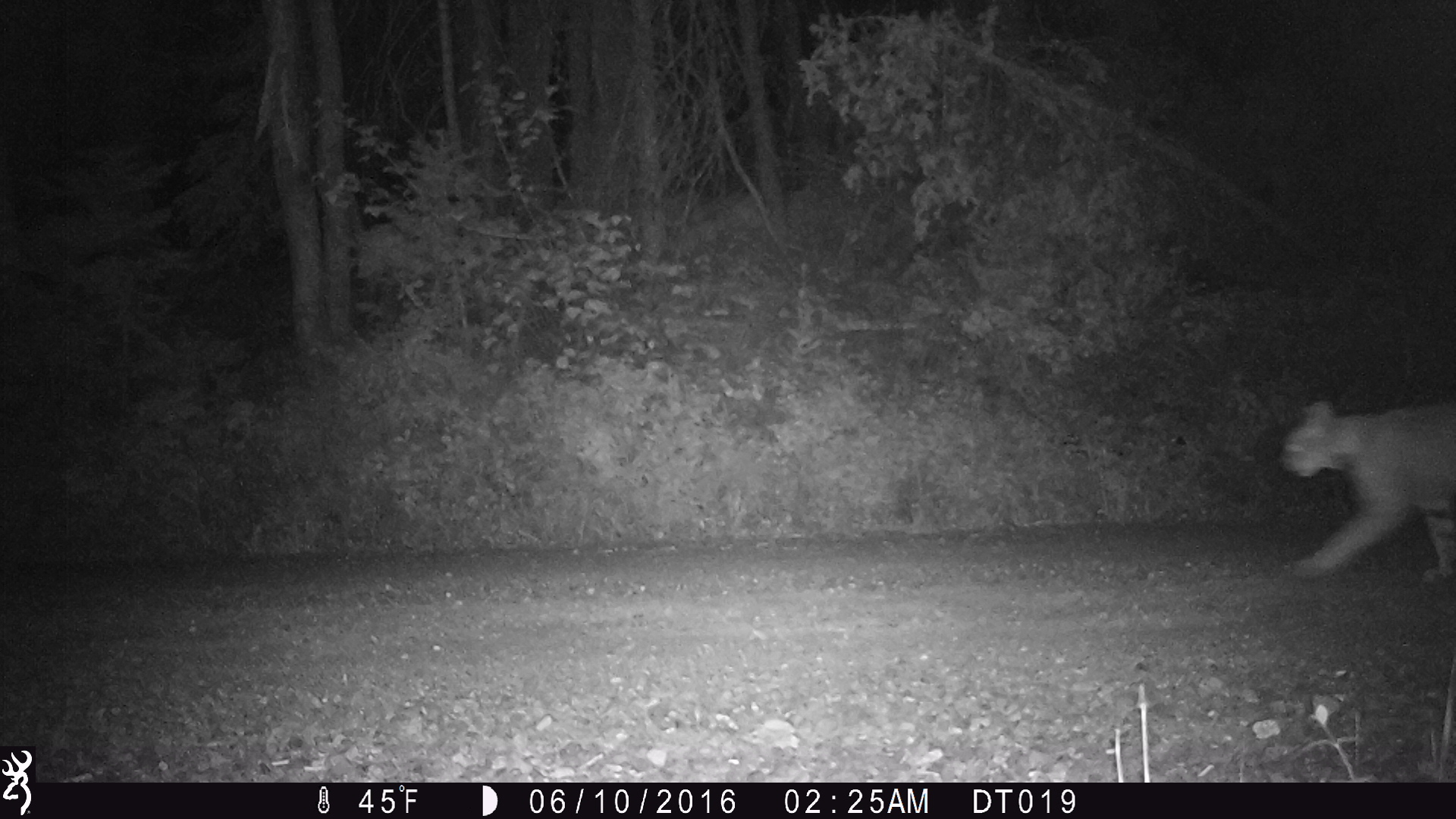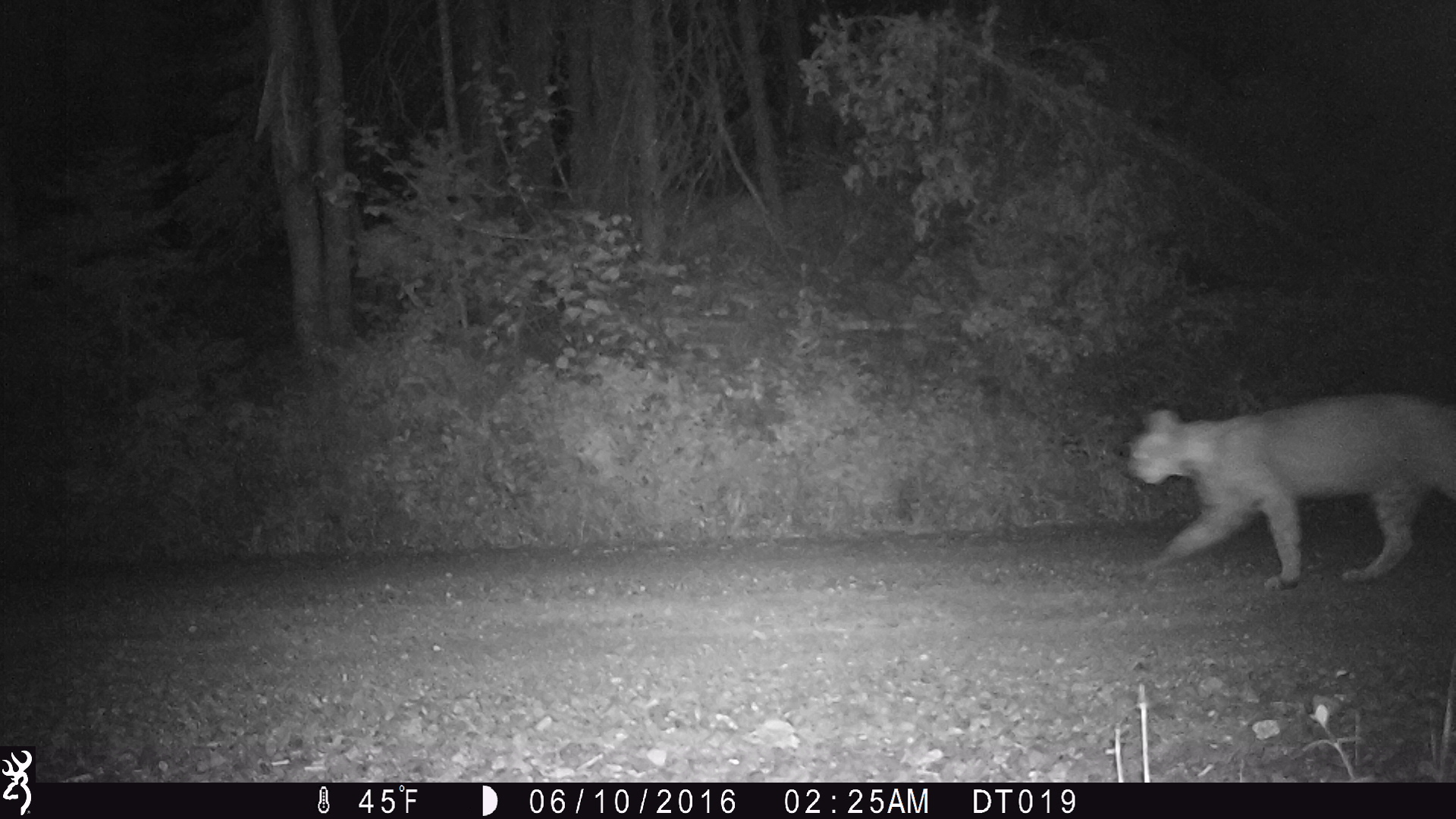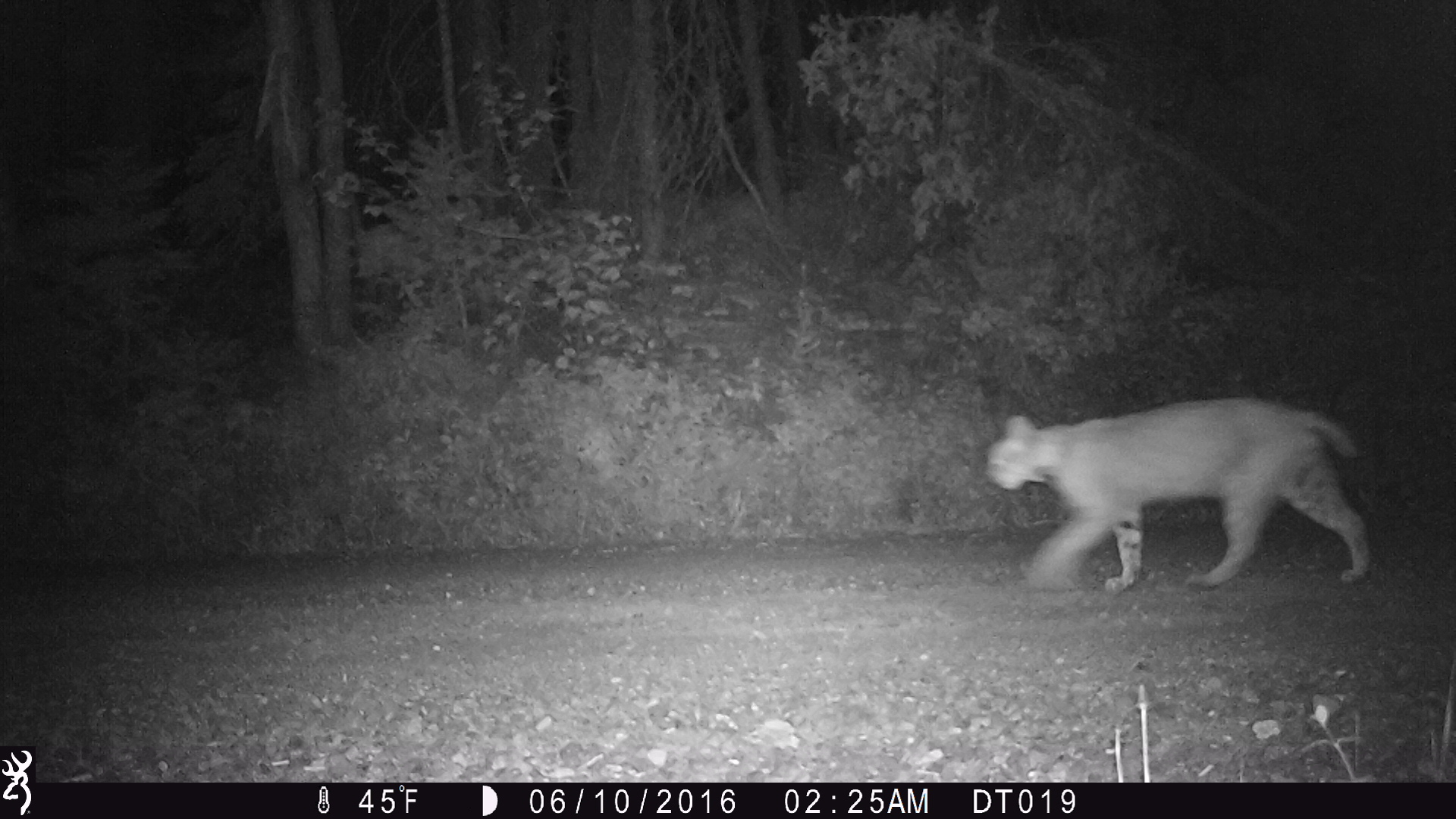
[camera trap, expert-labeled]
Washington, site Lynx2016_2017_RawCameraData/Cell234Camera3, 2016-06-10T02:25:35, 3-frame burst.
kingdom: Animalia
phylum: Chordata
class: Mammalia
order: Carnivora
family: Felidae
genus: Lynx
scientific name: Lynx rufus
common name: bobcat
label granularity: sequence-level